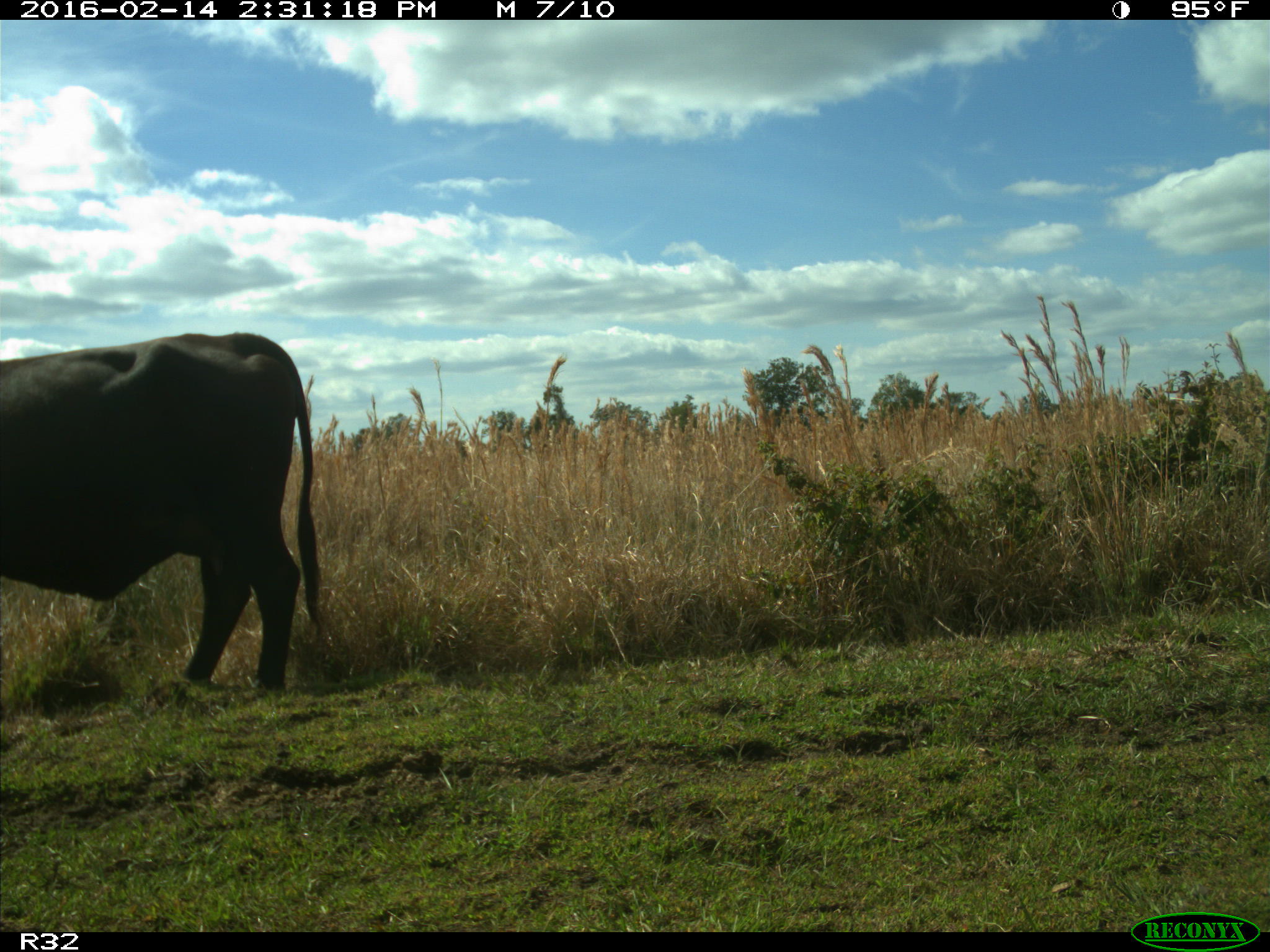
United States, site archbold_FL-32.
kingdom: Animalia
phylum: Chordata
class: Mammalia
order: Artiodactyla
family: Bovidae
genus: Bos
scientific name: Bos taurus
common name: domestic cow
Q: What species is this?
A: Bos taurus (domestic cow).